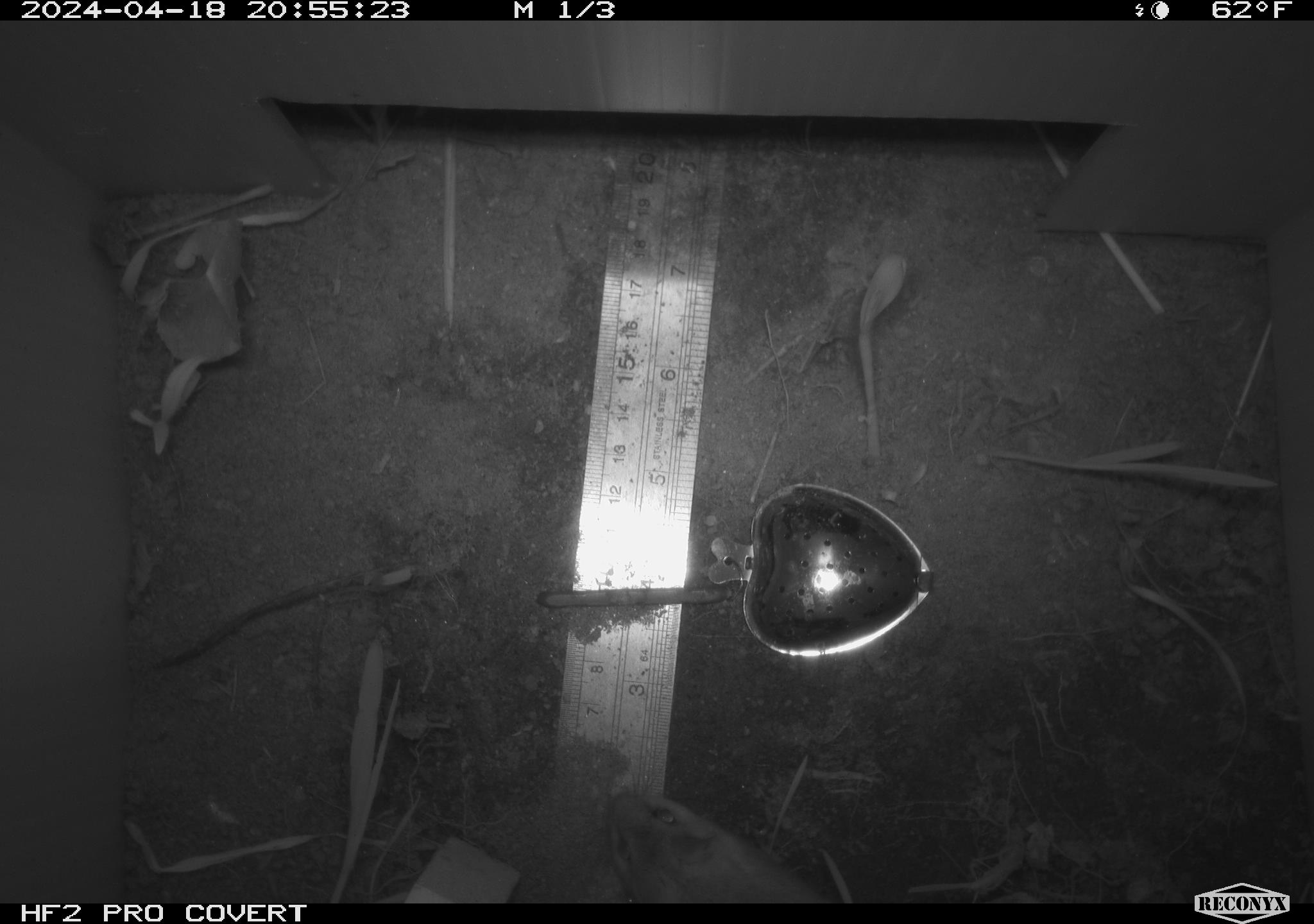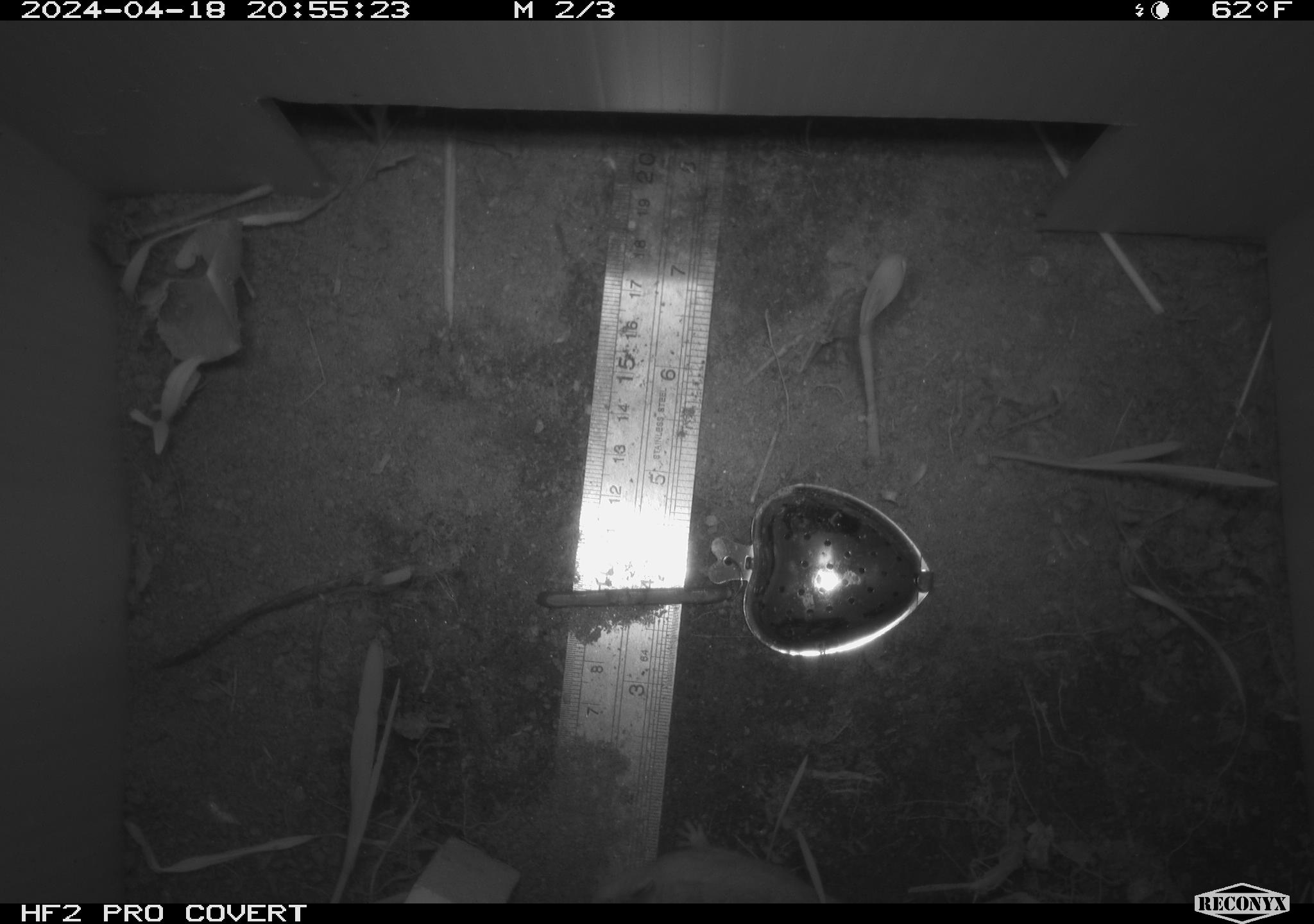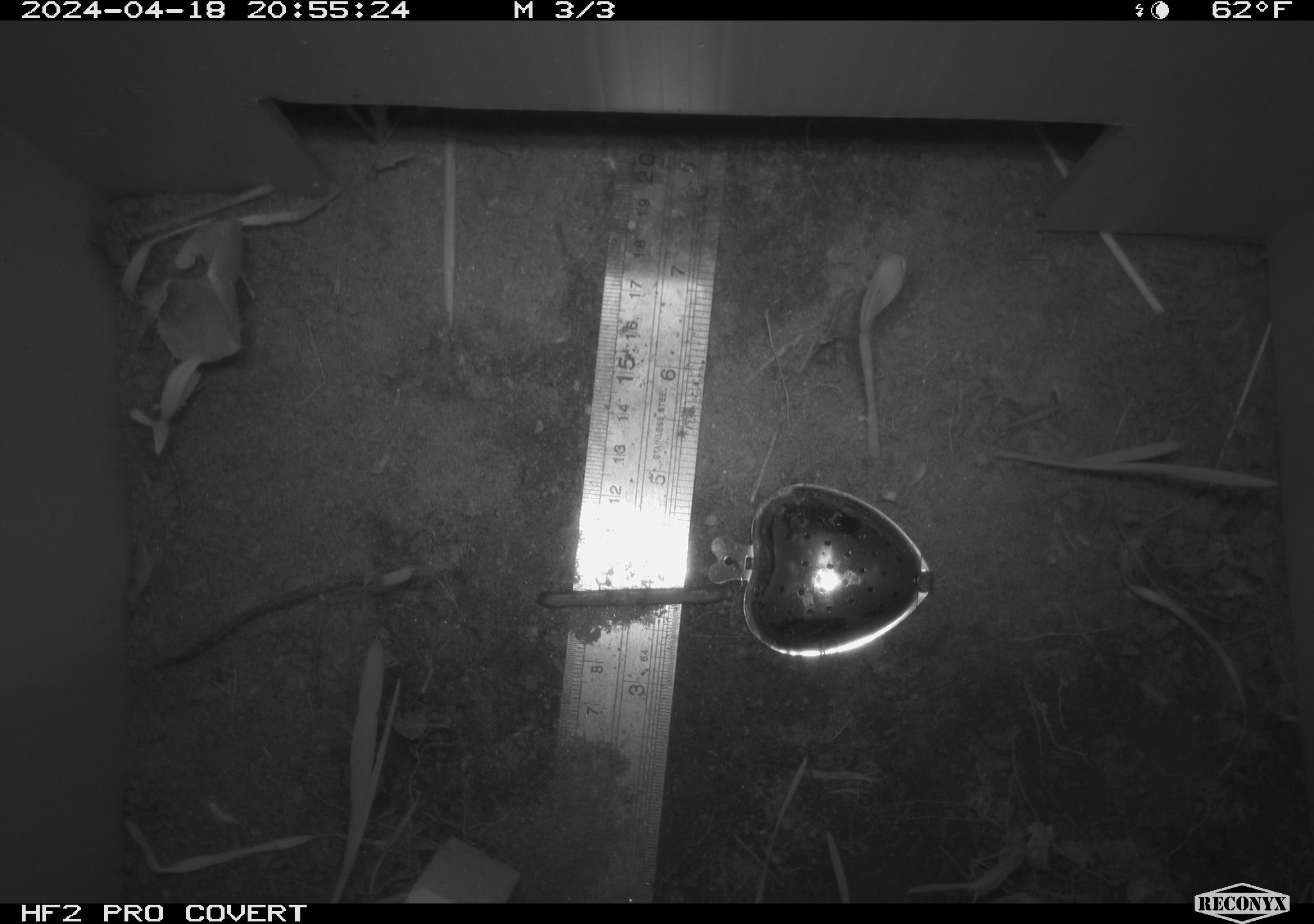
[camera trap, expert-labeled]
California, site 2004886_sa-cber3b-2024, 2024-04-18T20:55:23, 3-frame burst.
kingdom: Animalia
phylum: Chordata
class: Mammalia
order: Rodentia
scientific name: Rodentia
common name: mouse species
Mouse species (Rodentia).